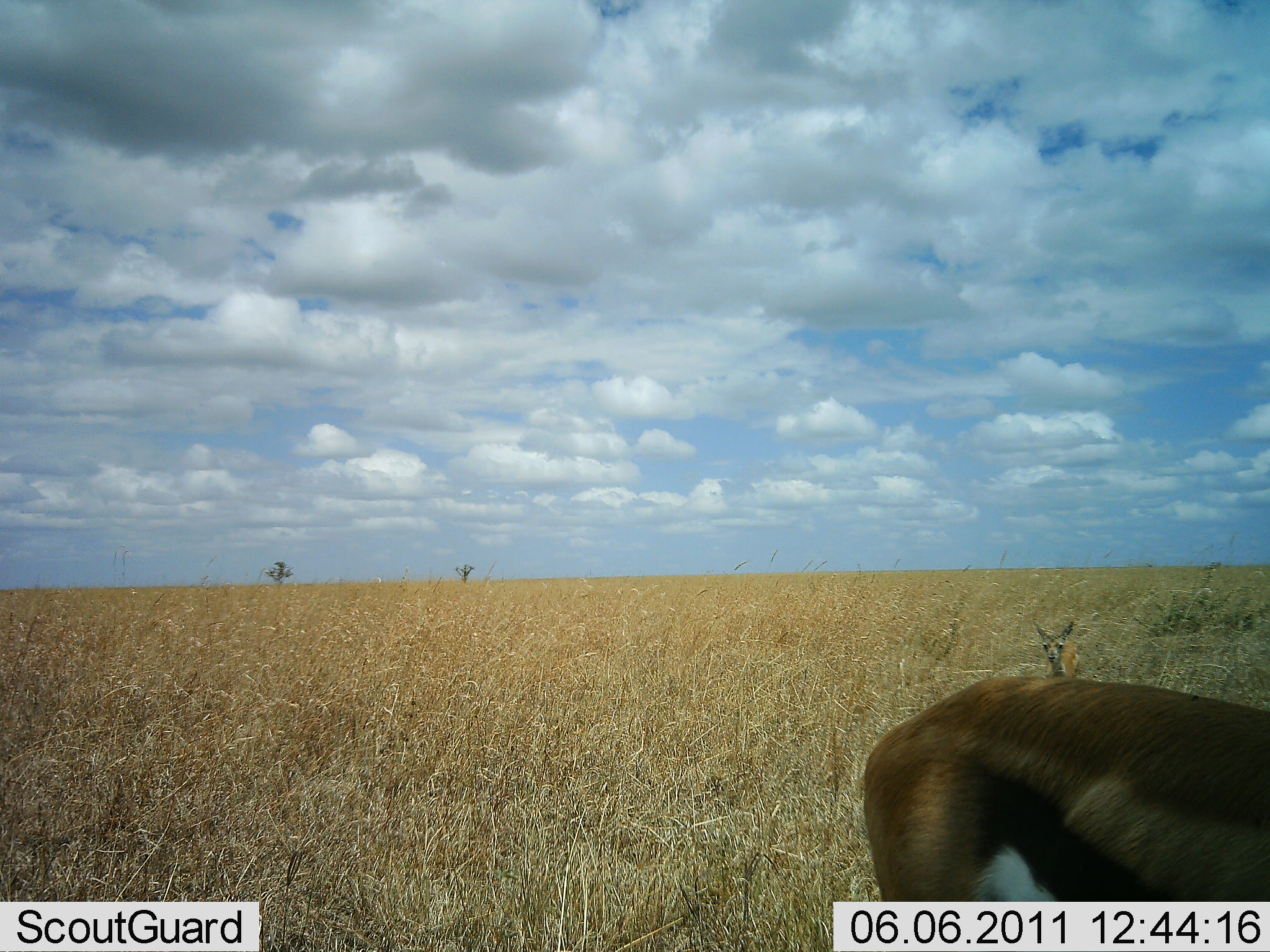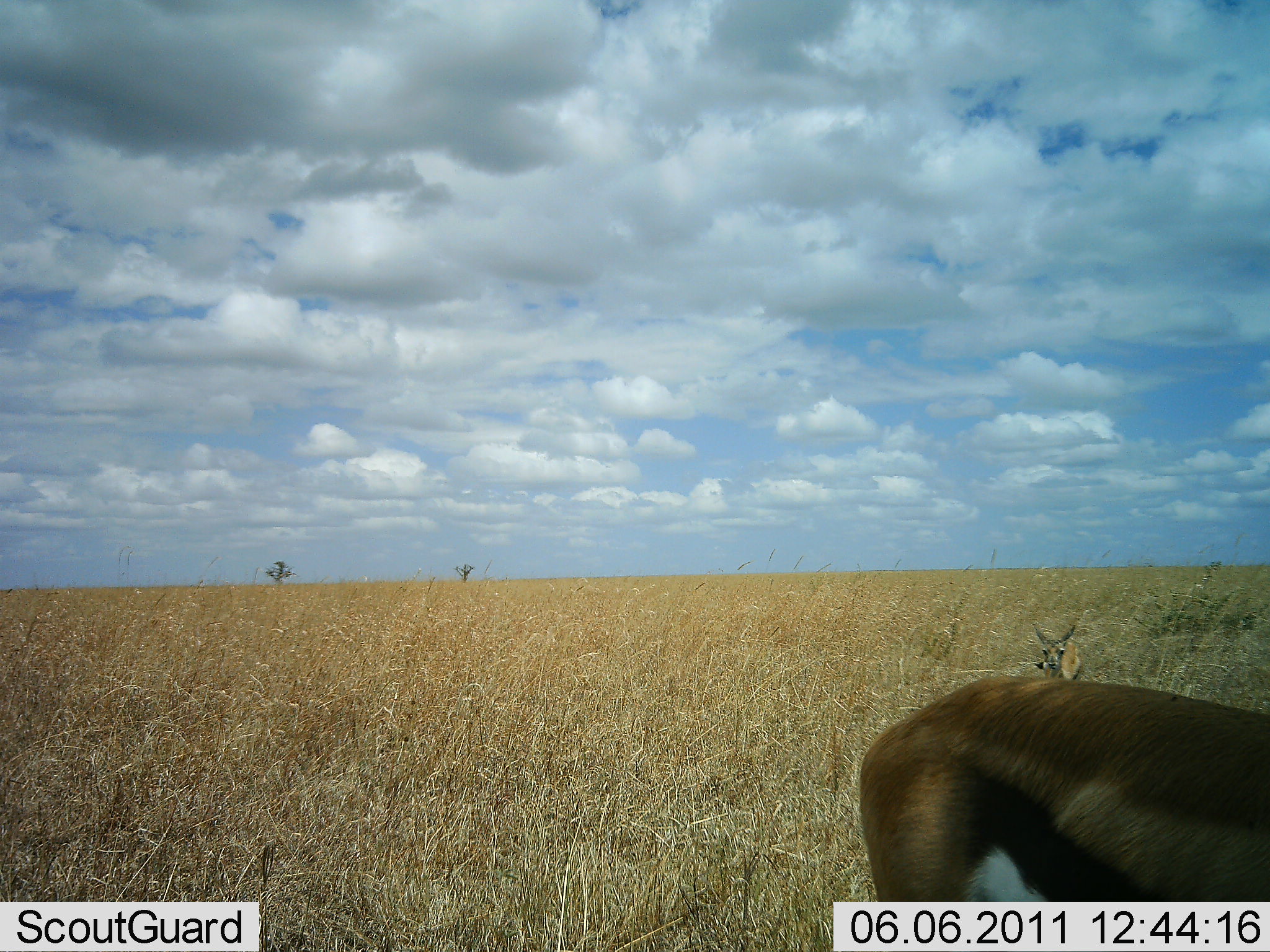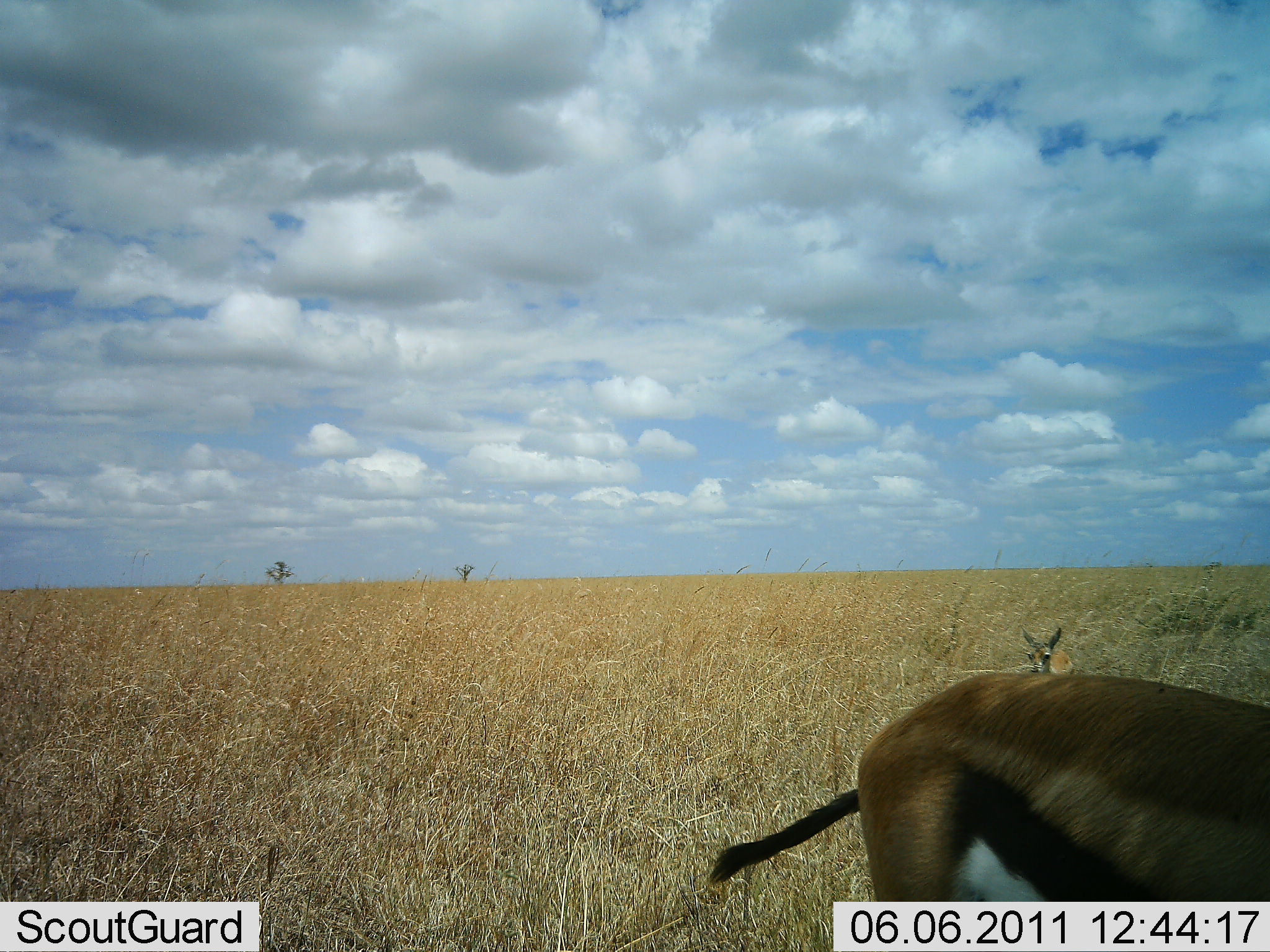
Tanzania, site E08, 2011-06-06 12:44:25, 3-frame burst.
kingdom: Animalia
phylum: Chordata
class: Mammalia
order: Artiodactyla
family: Bovidae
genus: Eudorcas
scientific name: Eudorcas thomsonii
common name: thomson's gazelle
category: gazellethomsons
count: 2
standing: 86%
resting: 0%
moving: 21%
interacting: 0%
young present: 21%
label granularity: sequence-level